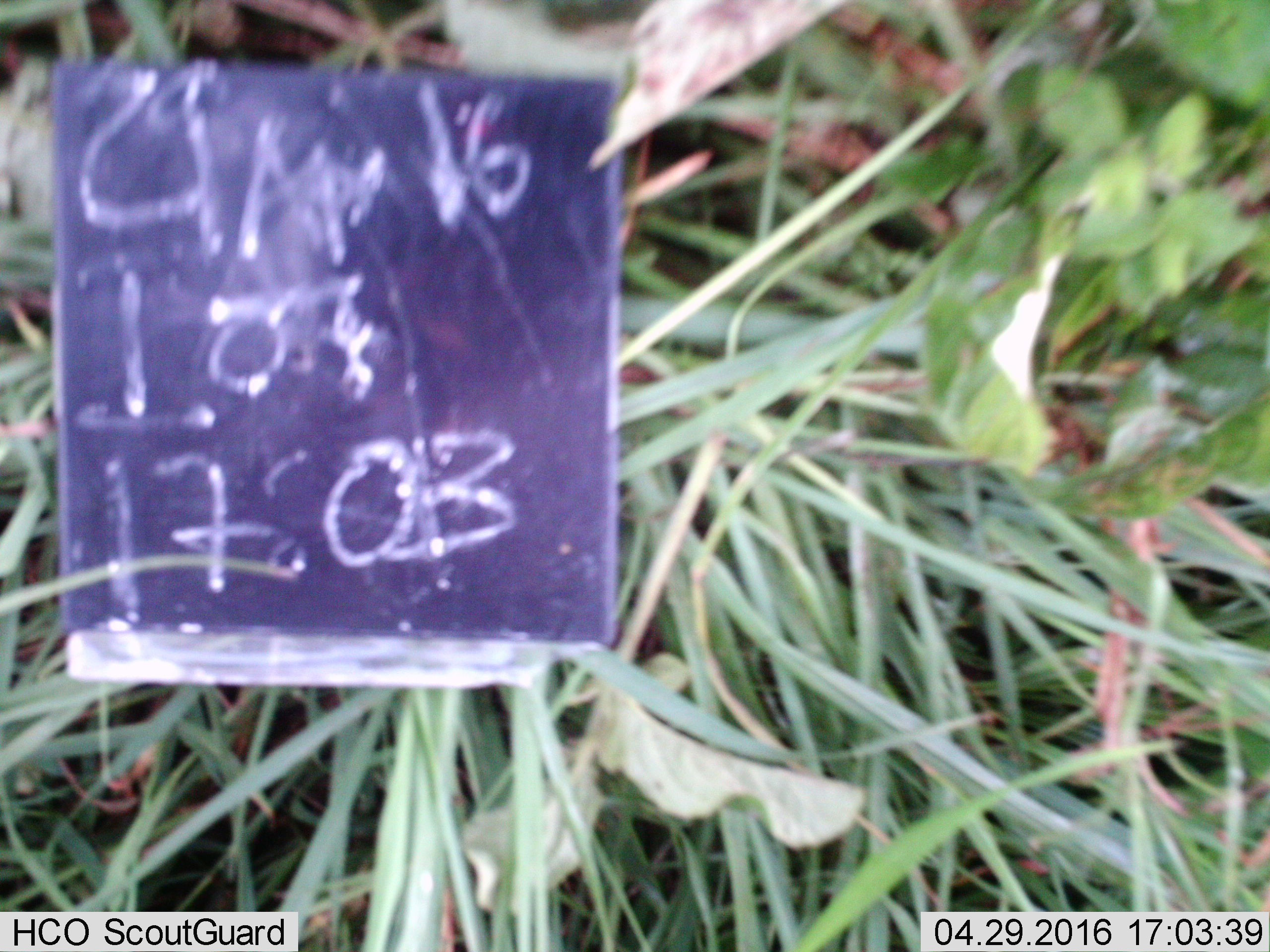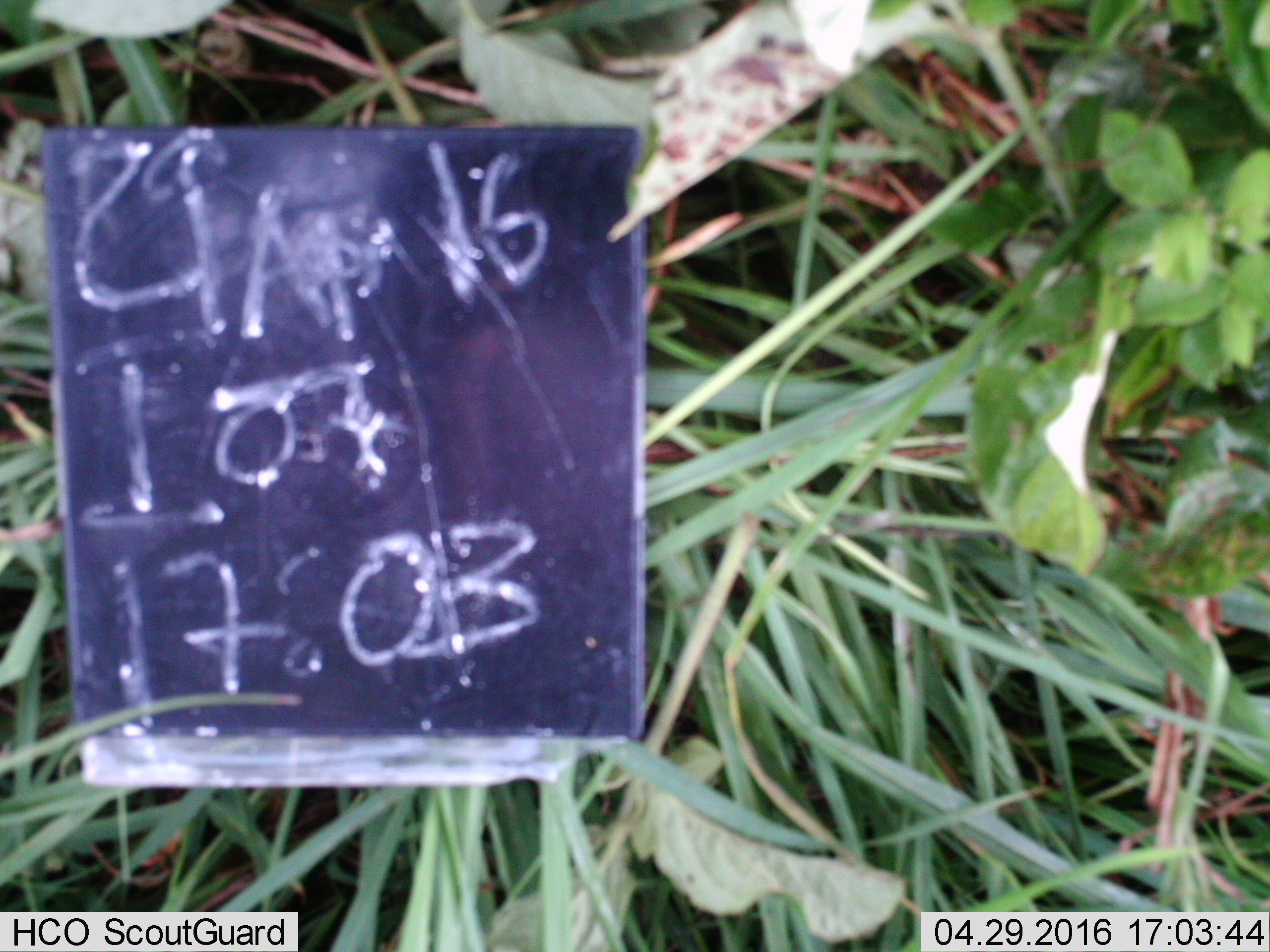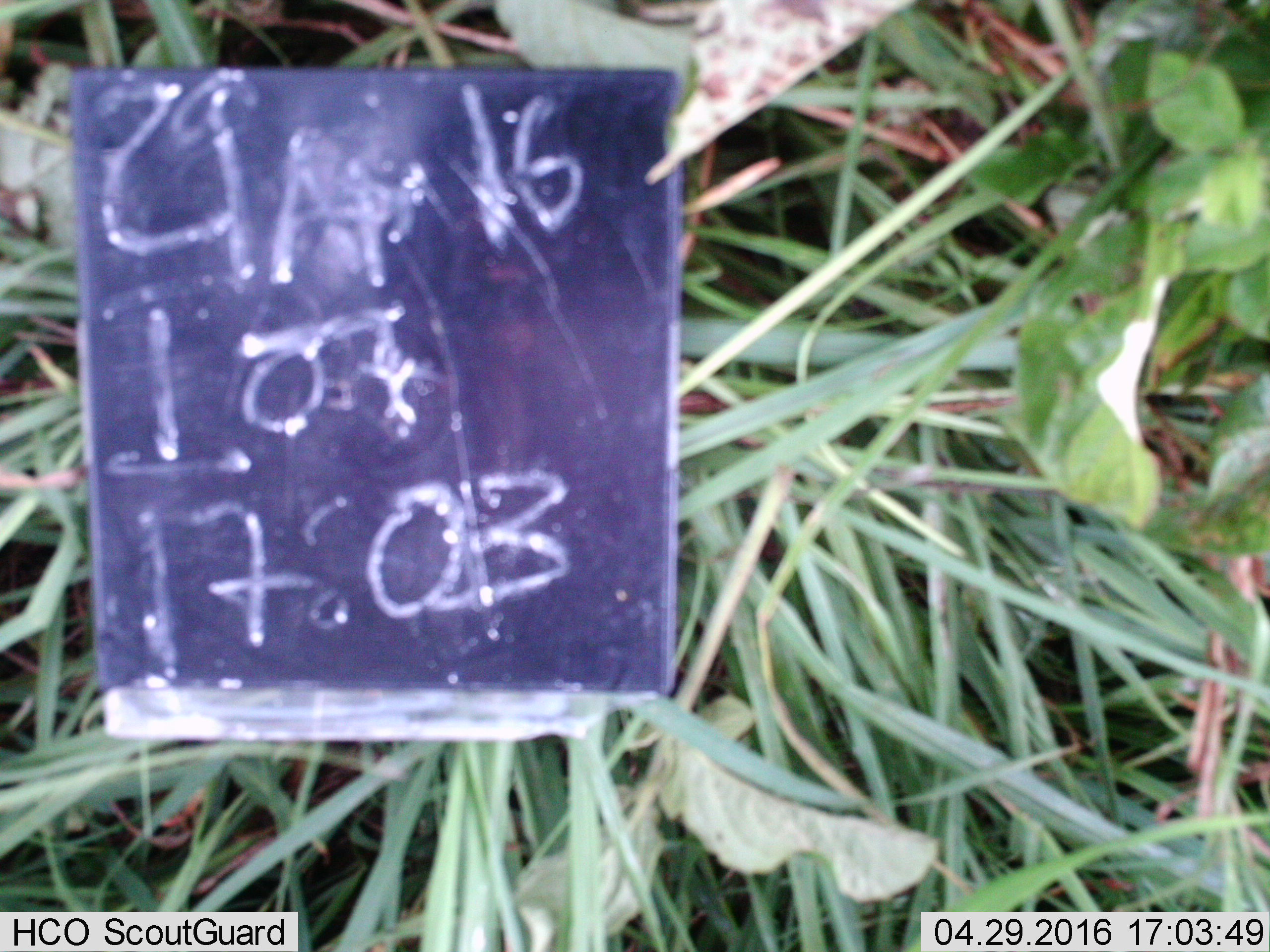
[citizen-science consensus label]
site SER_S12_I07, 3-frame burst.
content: unidentified animal